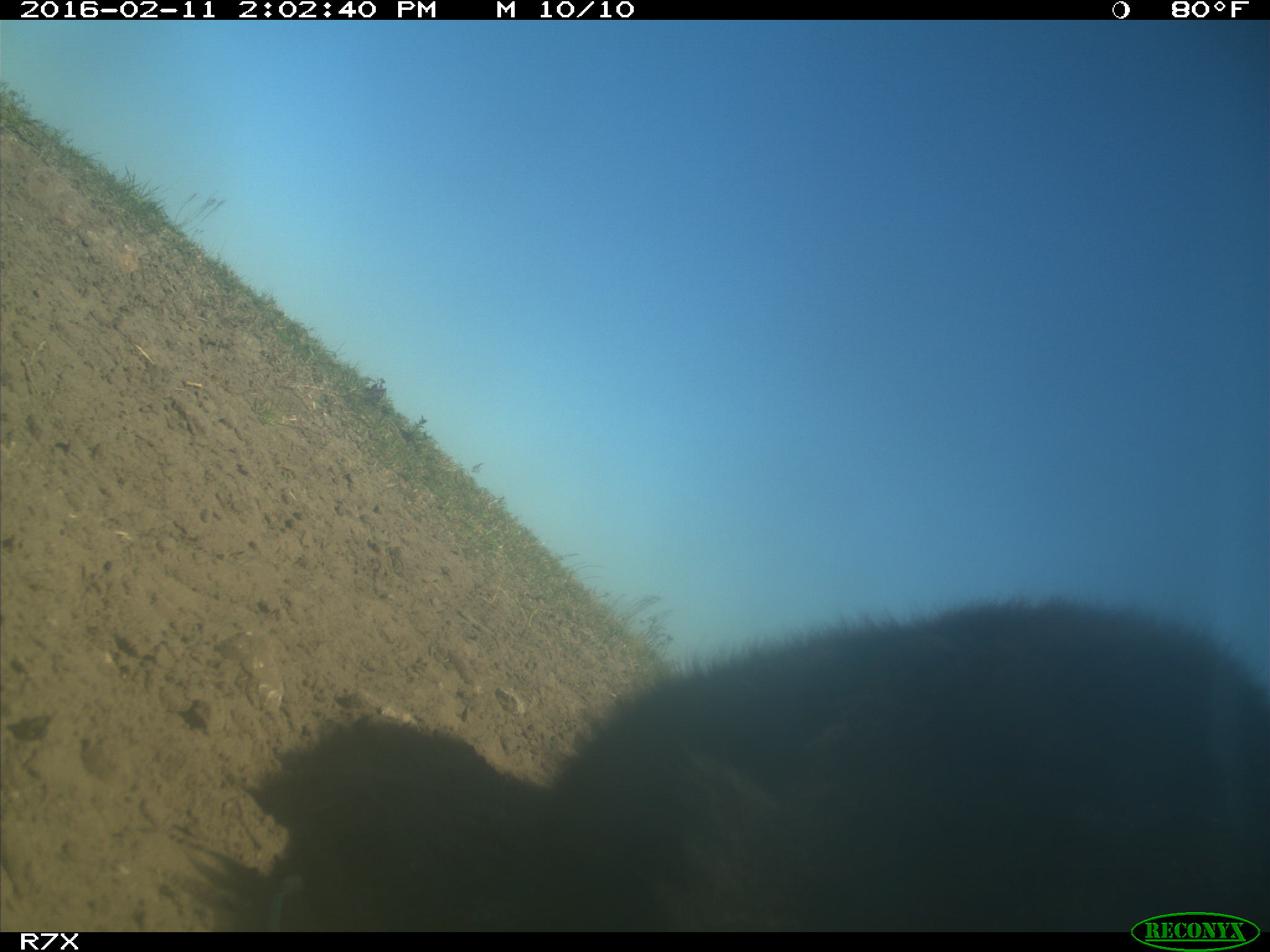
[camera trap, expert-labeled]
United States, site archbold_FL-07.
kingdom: Animalia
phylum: Chordata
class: Mammalia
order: Artiodactyla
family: Bovidae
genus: Bos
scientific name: Bos taurus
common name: domestic cow